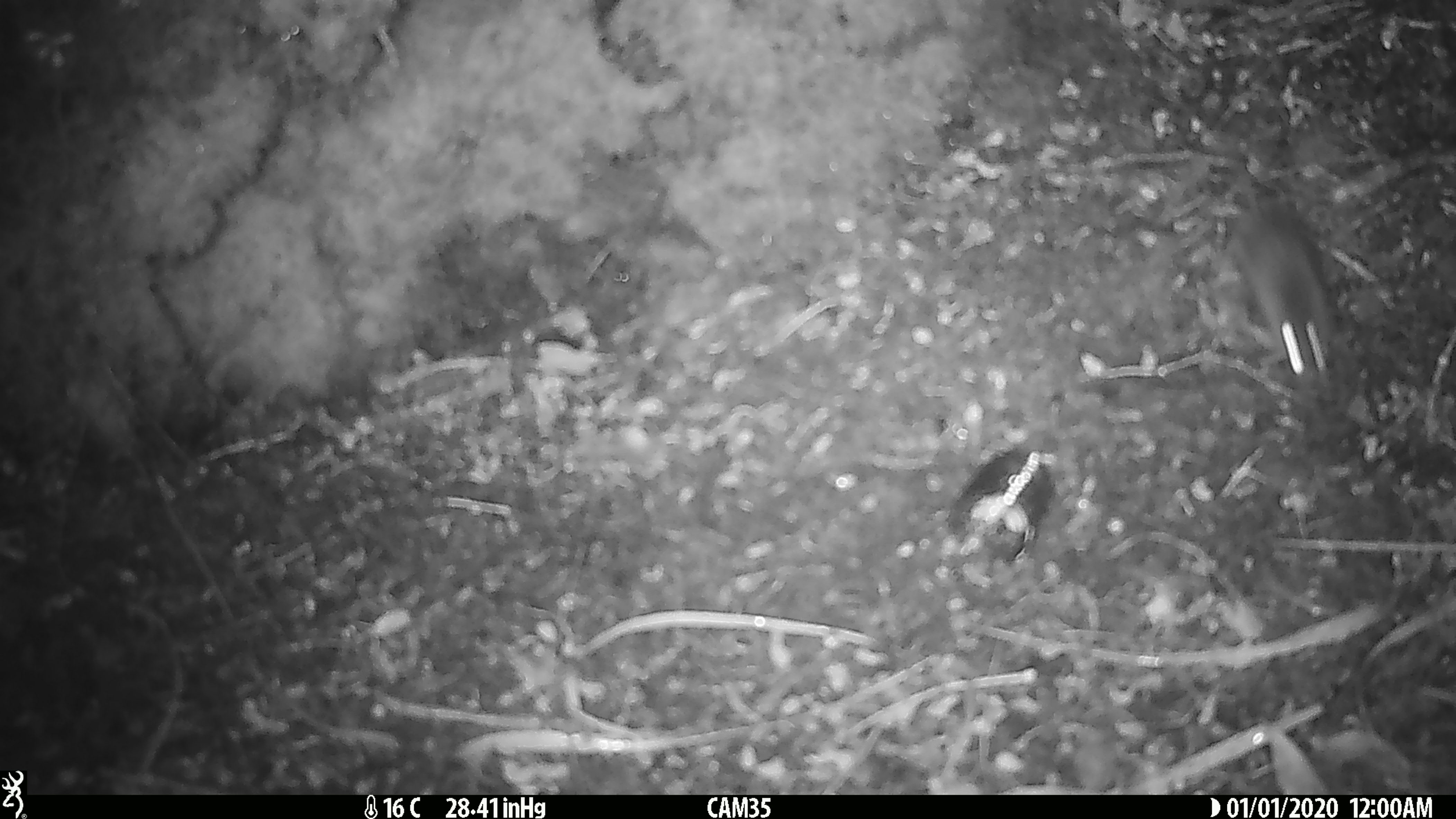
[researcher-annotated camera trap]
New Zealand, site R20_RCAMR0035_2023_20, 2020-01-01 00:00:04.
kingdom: Animalia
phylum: Chordata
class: Mammalia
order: Rodentia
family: Muridae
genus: Mus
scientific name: Mus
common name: mouse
Mouse (Mus).